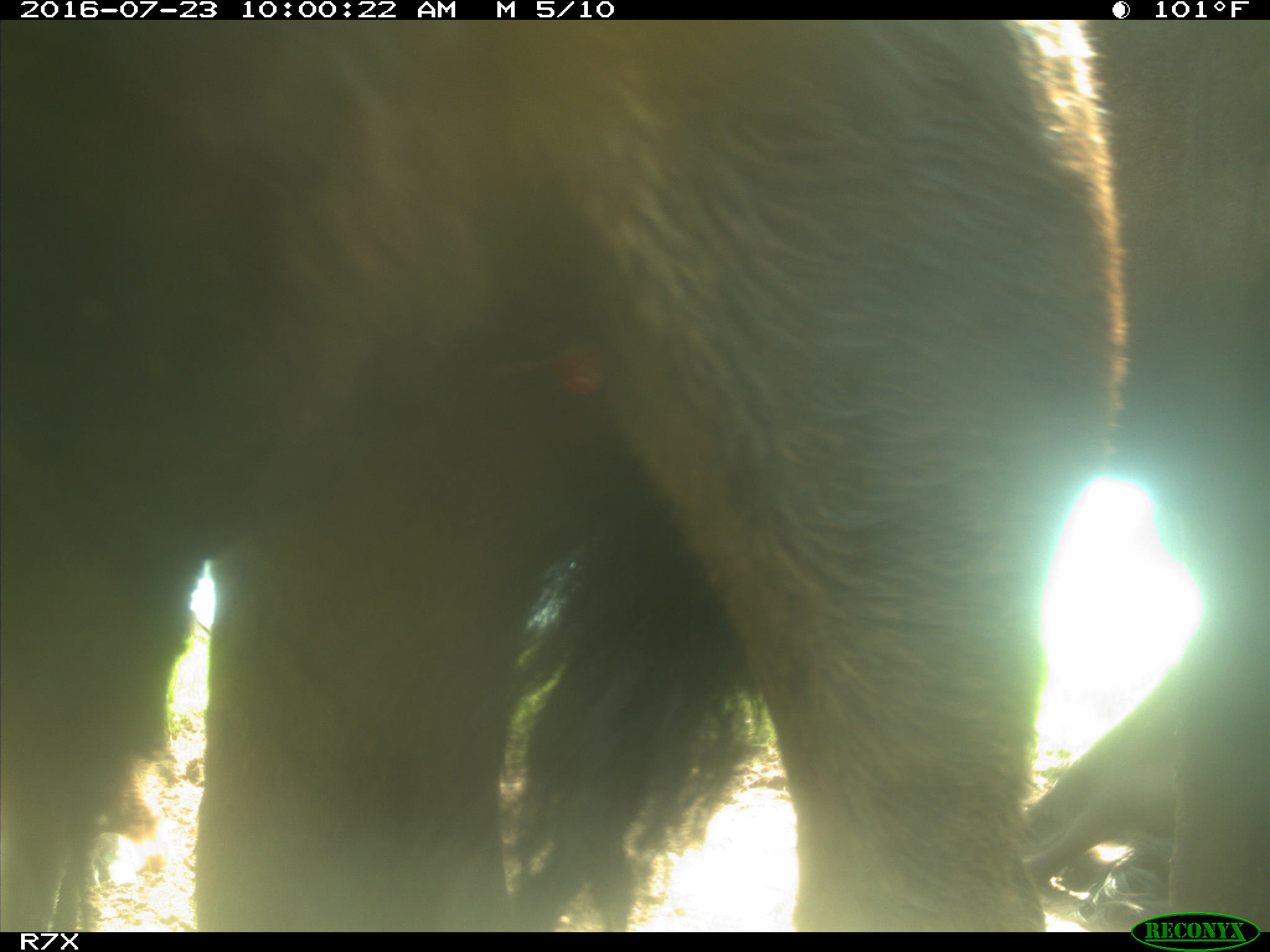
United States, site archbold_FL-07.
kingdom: Animalia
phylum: Chordata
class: Mammalia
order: Artiodactyla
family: Bovidae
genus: Bos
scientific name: Bos taurus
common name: domestic cow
Bos taurus (domestic cow).